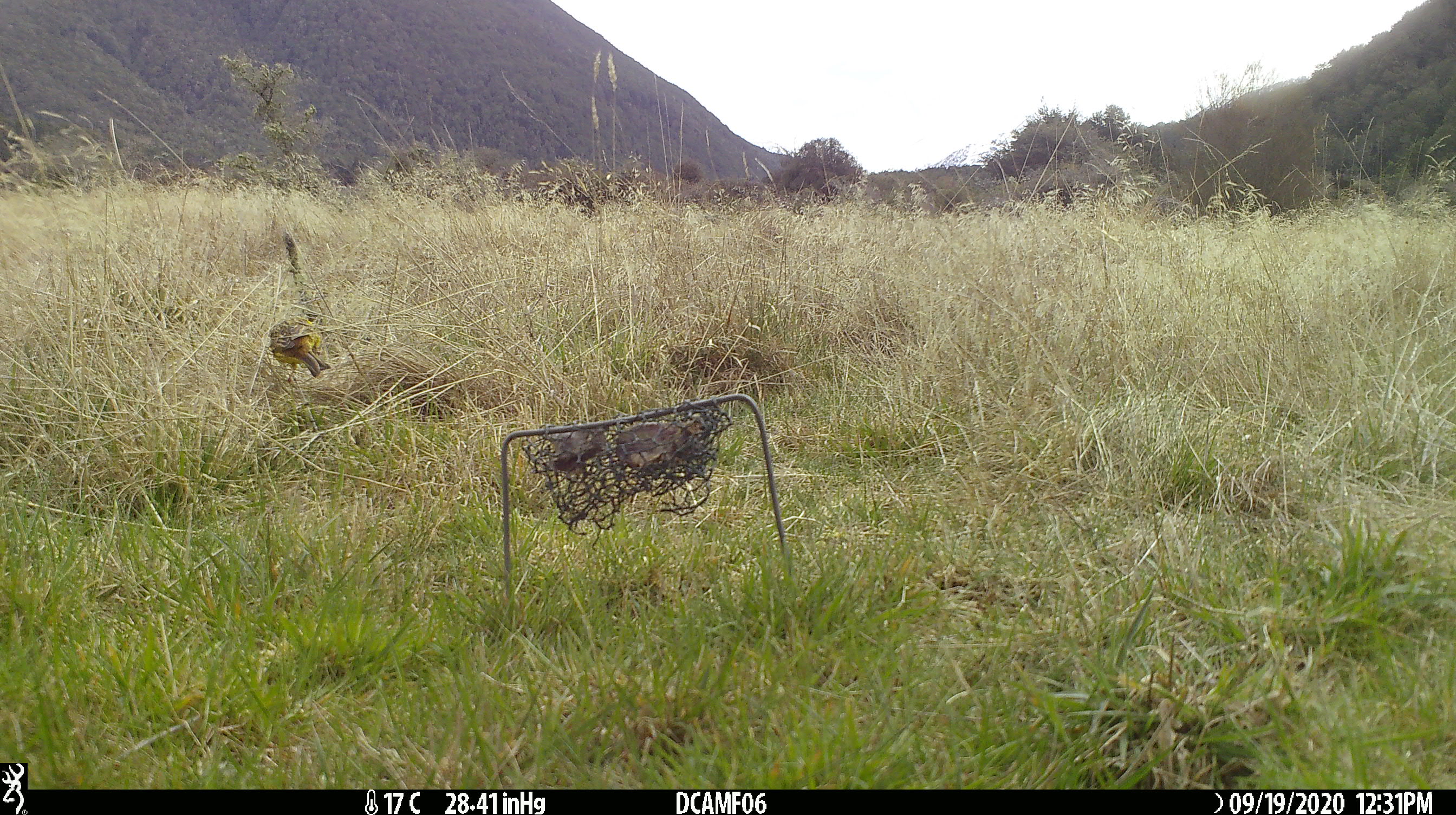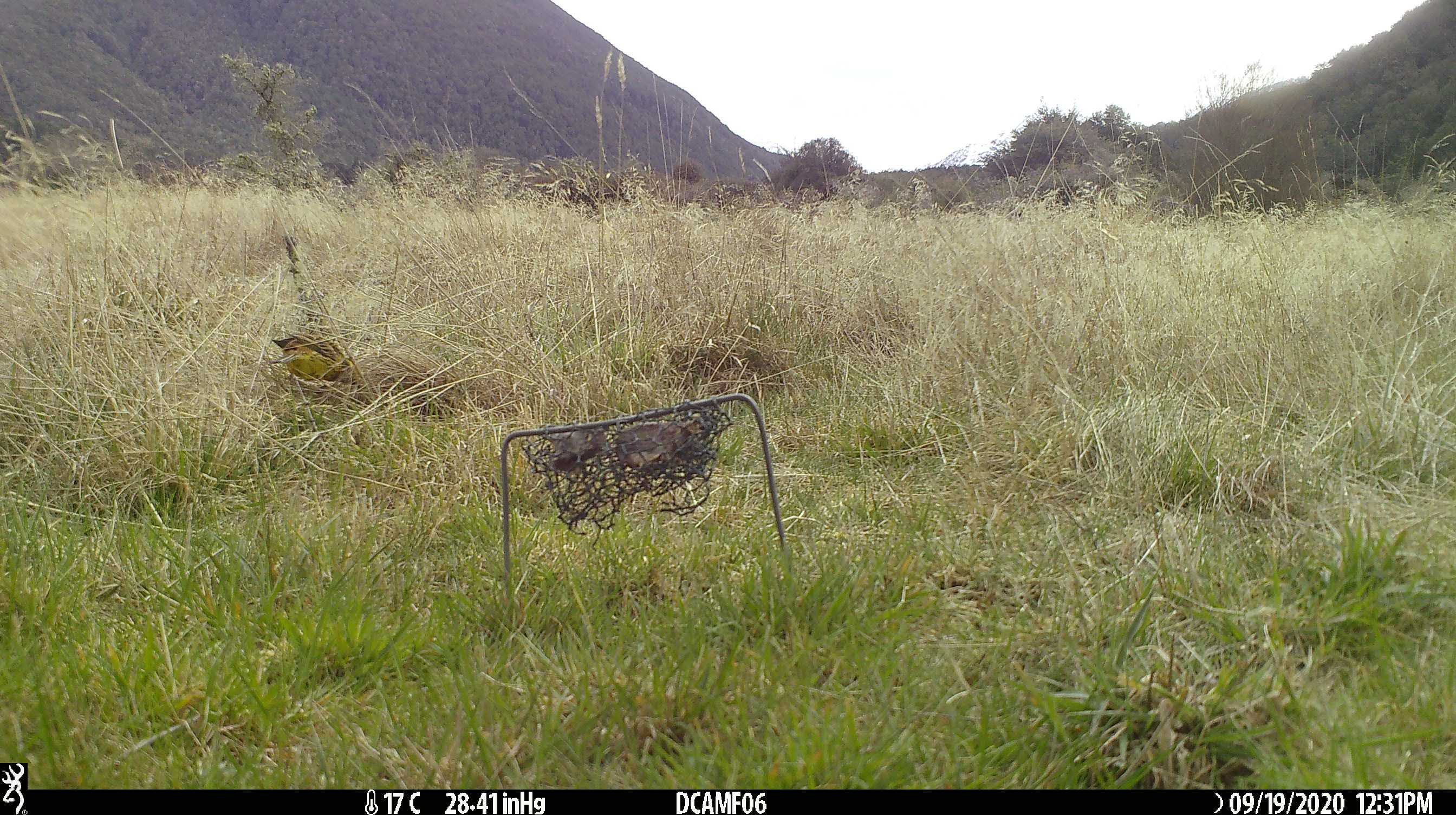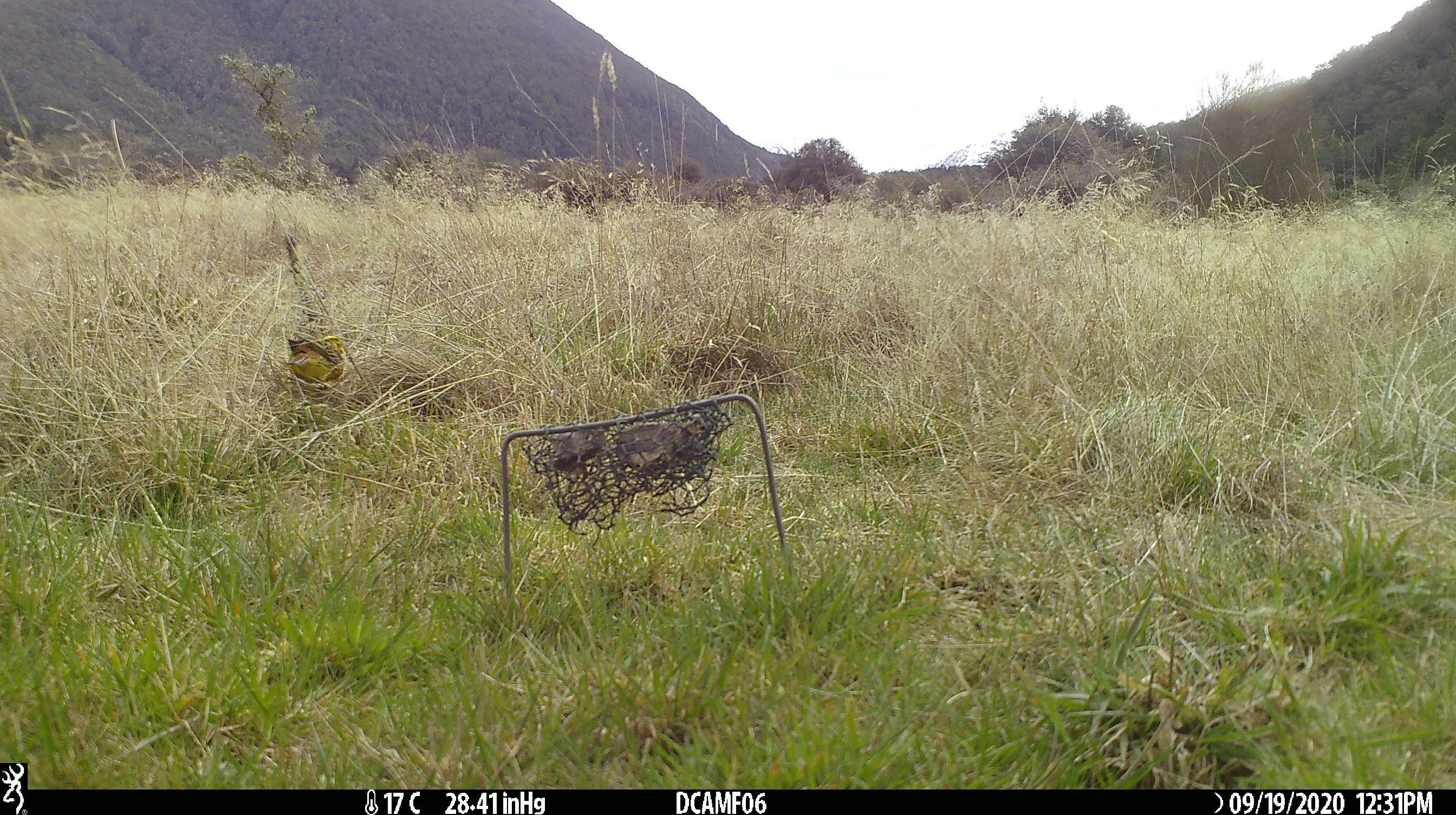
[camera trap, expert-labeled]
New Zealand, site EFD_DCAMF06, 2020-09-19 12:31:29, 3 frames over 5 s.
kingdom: Animalia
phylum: Chordata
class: Aves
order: Passeriformes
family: Emberizidae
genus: Emberiza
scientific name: Emberiza citrinella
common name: yellowhammer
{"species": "yellowhammer (Emberiza citrinella)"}